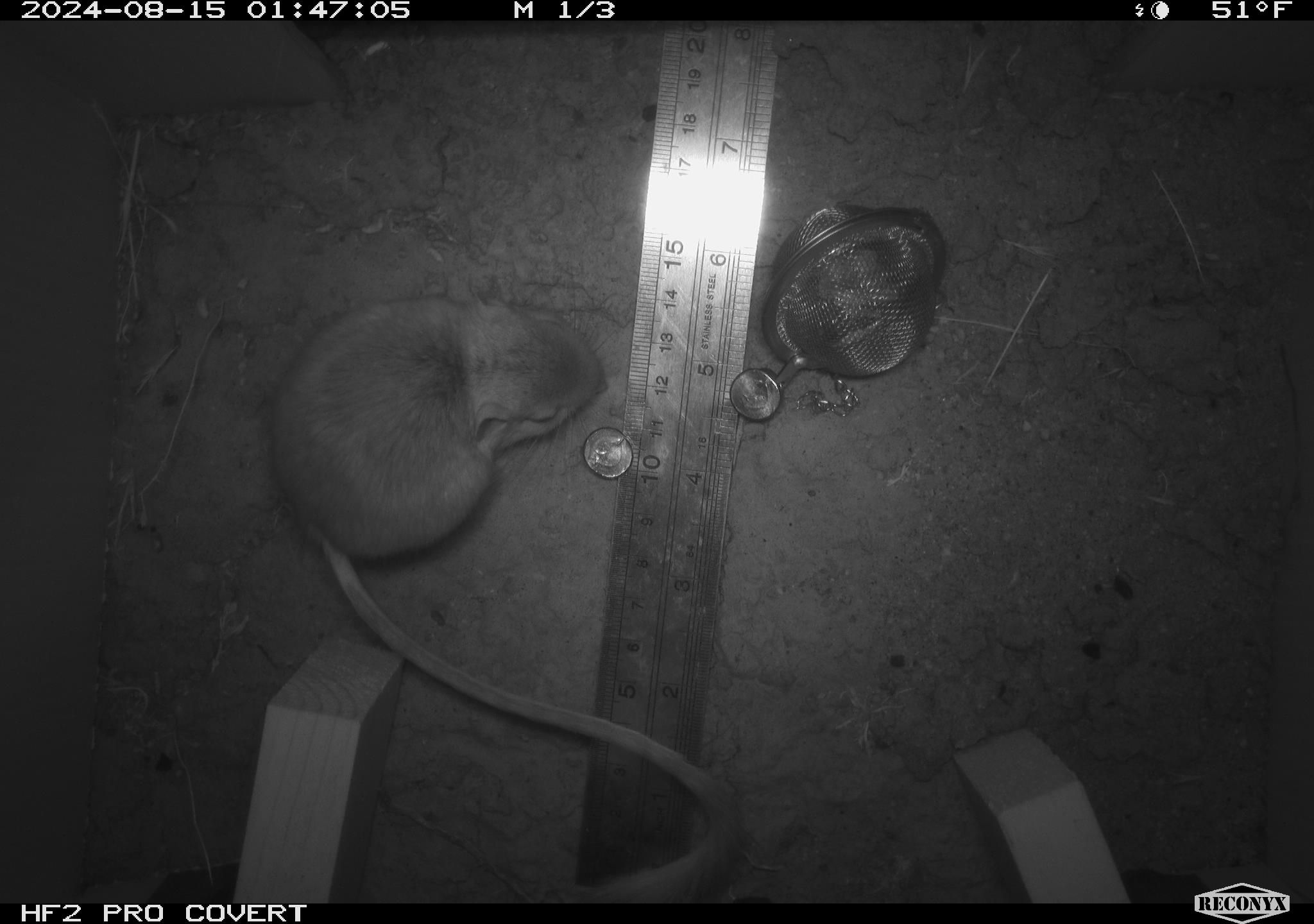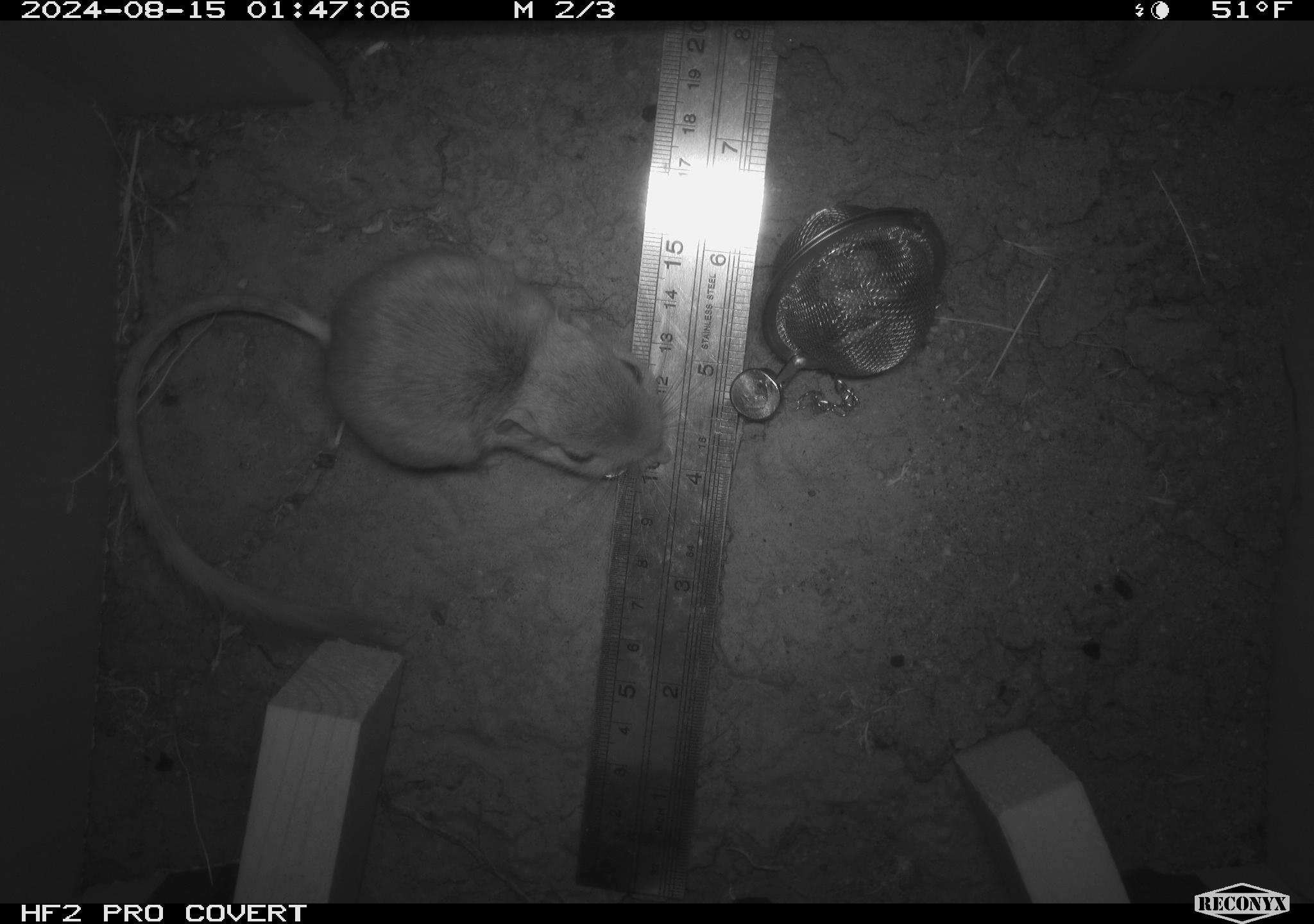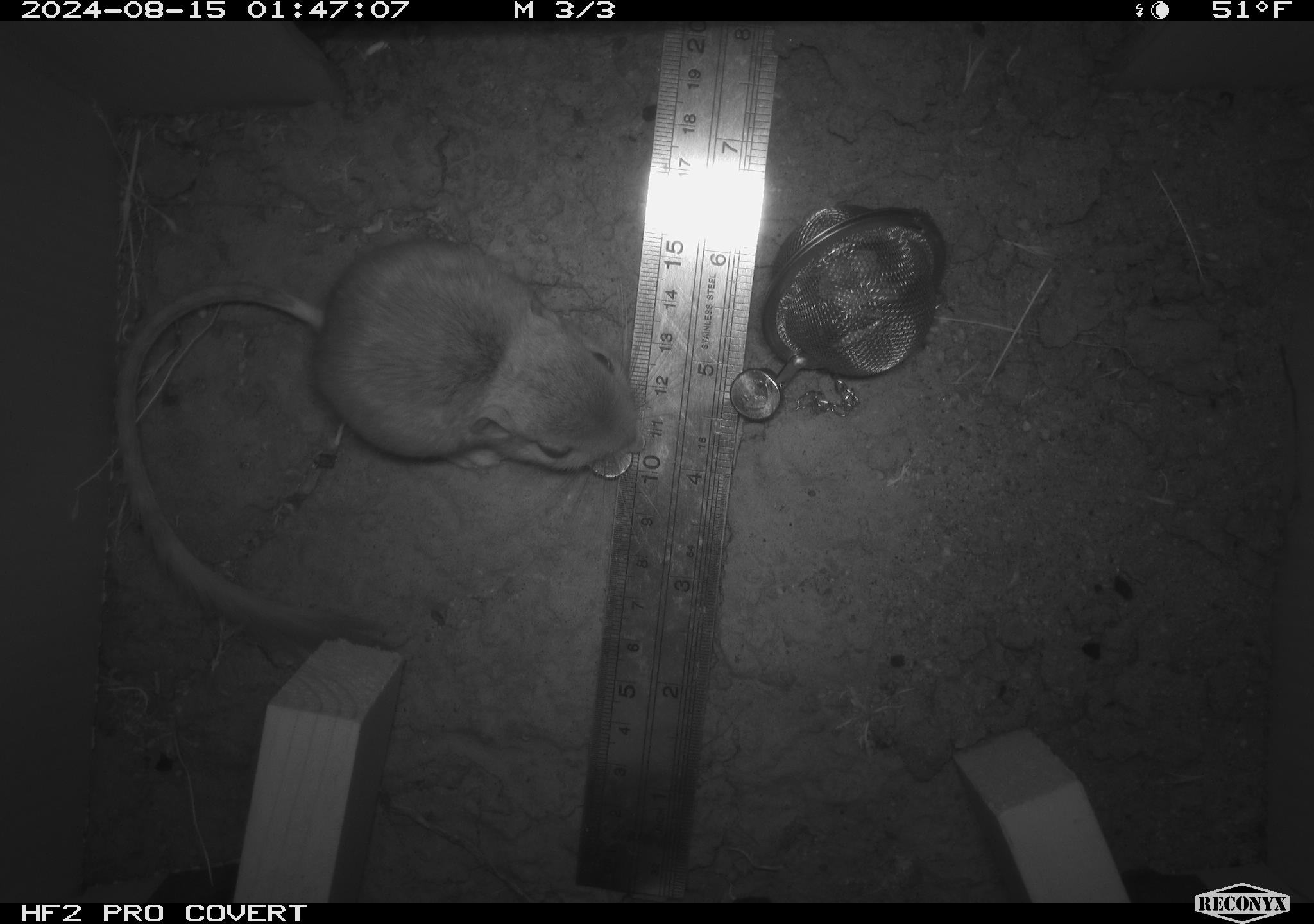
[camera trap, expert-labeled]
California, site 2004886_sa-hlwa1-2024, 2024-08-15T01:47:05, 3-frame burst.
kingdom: Animalia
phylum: Chordata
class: Mammalia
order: Rodentia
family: Heteromyidae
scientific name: Heteromyidae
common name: kangaroo rats and pocket mice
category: heteromyidae family